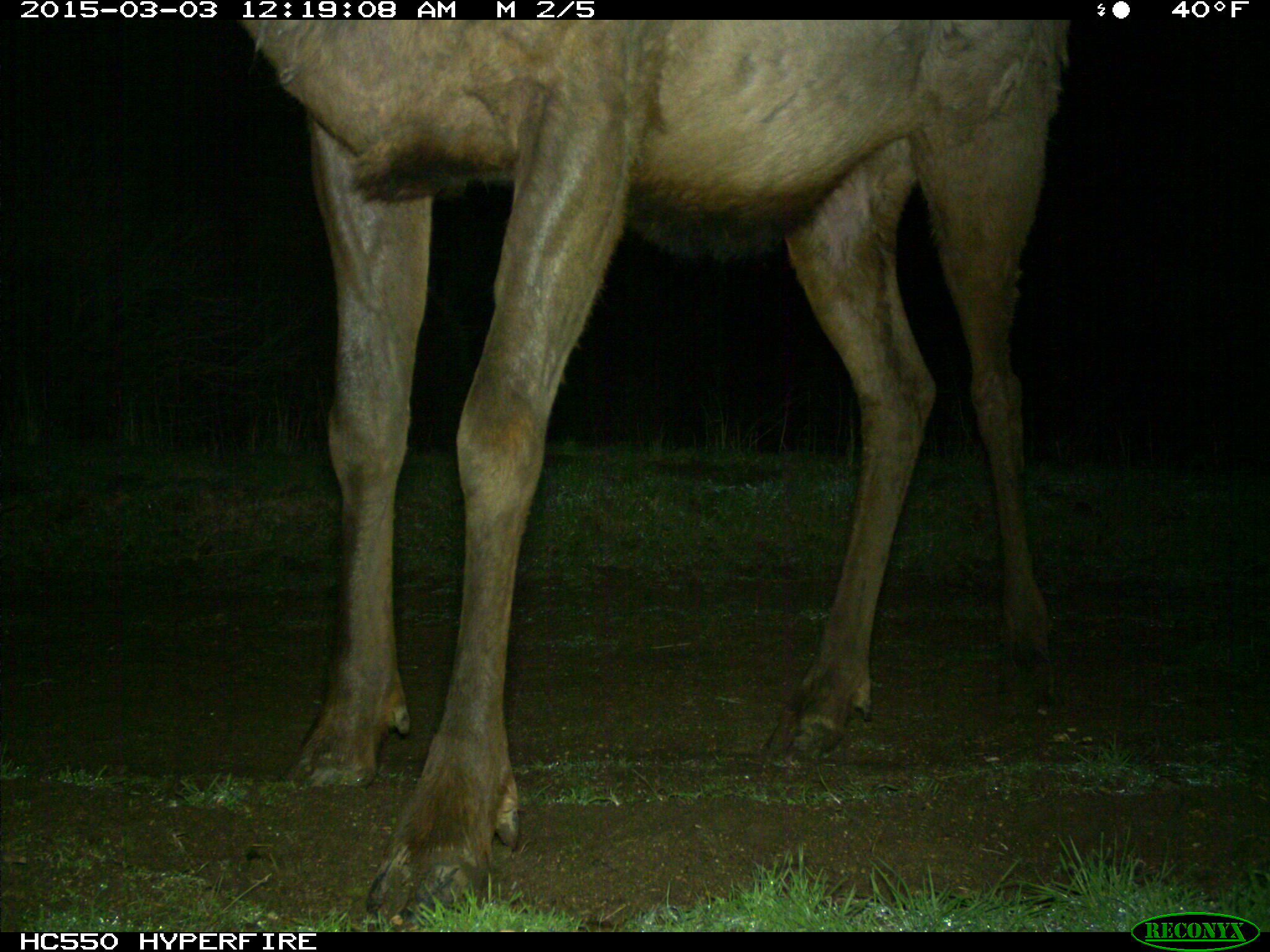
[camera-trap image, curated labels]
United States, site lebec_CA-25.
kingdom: Animalia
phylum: Chordata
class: Mammalia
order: Artiodactyla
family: Cervidae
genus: Cervus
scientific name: Cervus canadensis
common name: elk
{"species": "Cervus canadensis (elk)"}